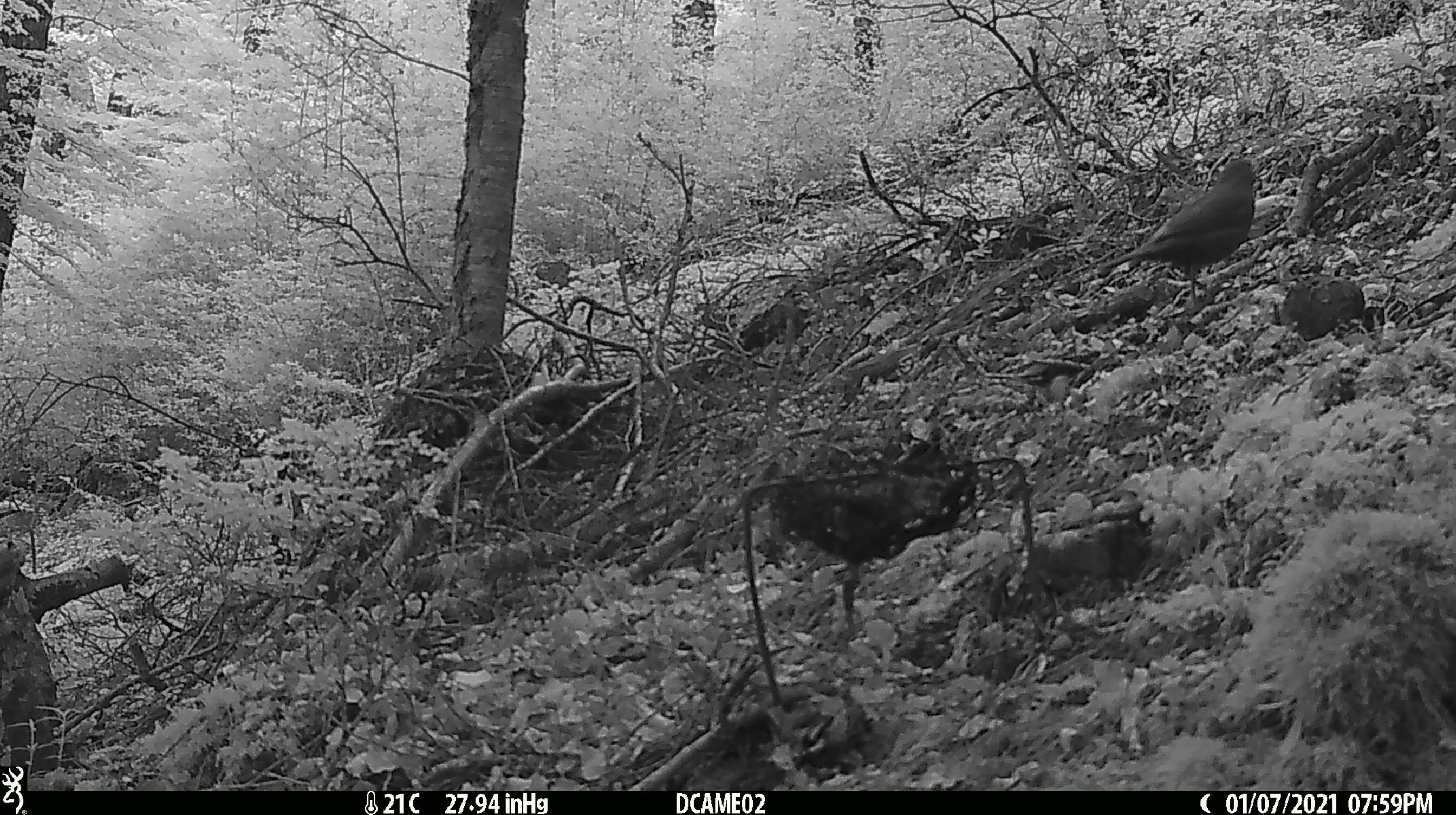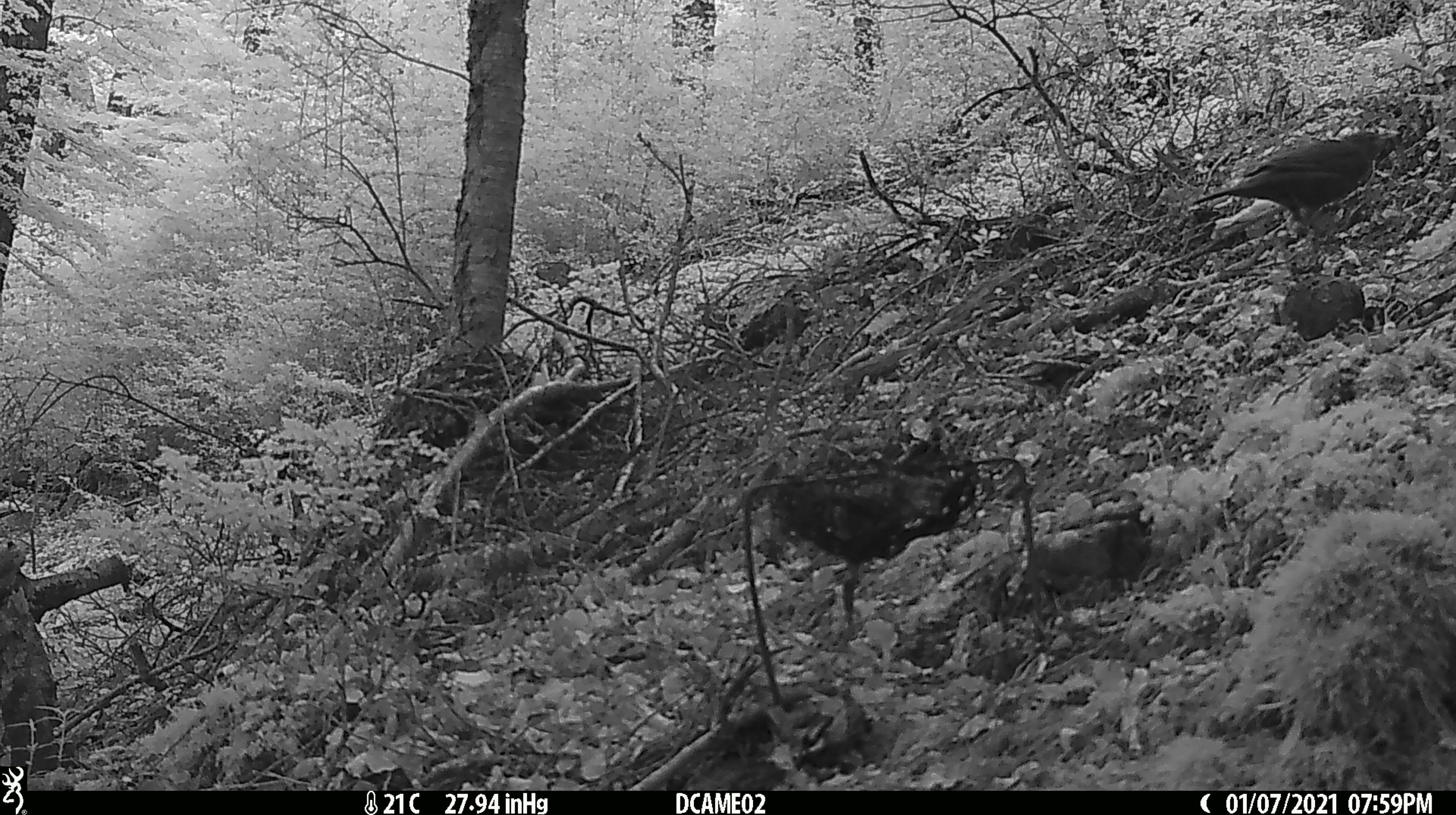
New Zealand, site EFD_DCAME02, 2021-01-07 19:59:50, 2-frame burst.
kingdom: Animalia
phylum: Chordata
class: Aves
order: Passeriformes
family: Turdidae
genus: Turdus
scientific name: Turdus merula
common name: eurasian blackbird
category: blackbird